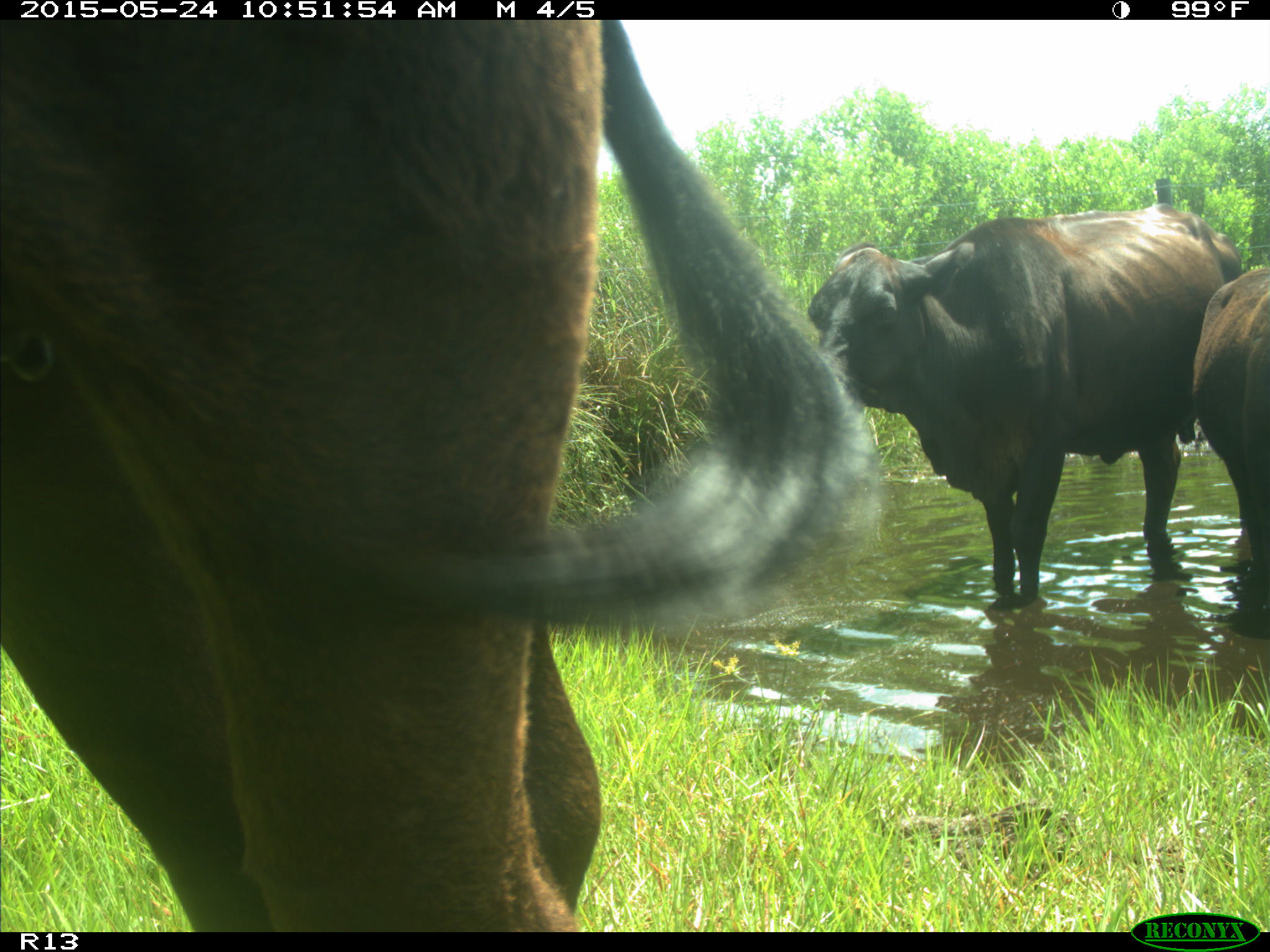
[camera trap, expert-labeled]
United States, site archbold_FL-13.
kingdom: Animalia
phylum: Chordata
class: Mammalia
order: Artiodactyla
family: Bovidae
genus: Bos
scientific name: Bos taurus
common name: domestic cow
Bos taurus (domestic cow).